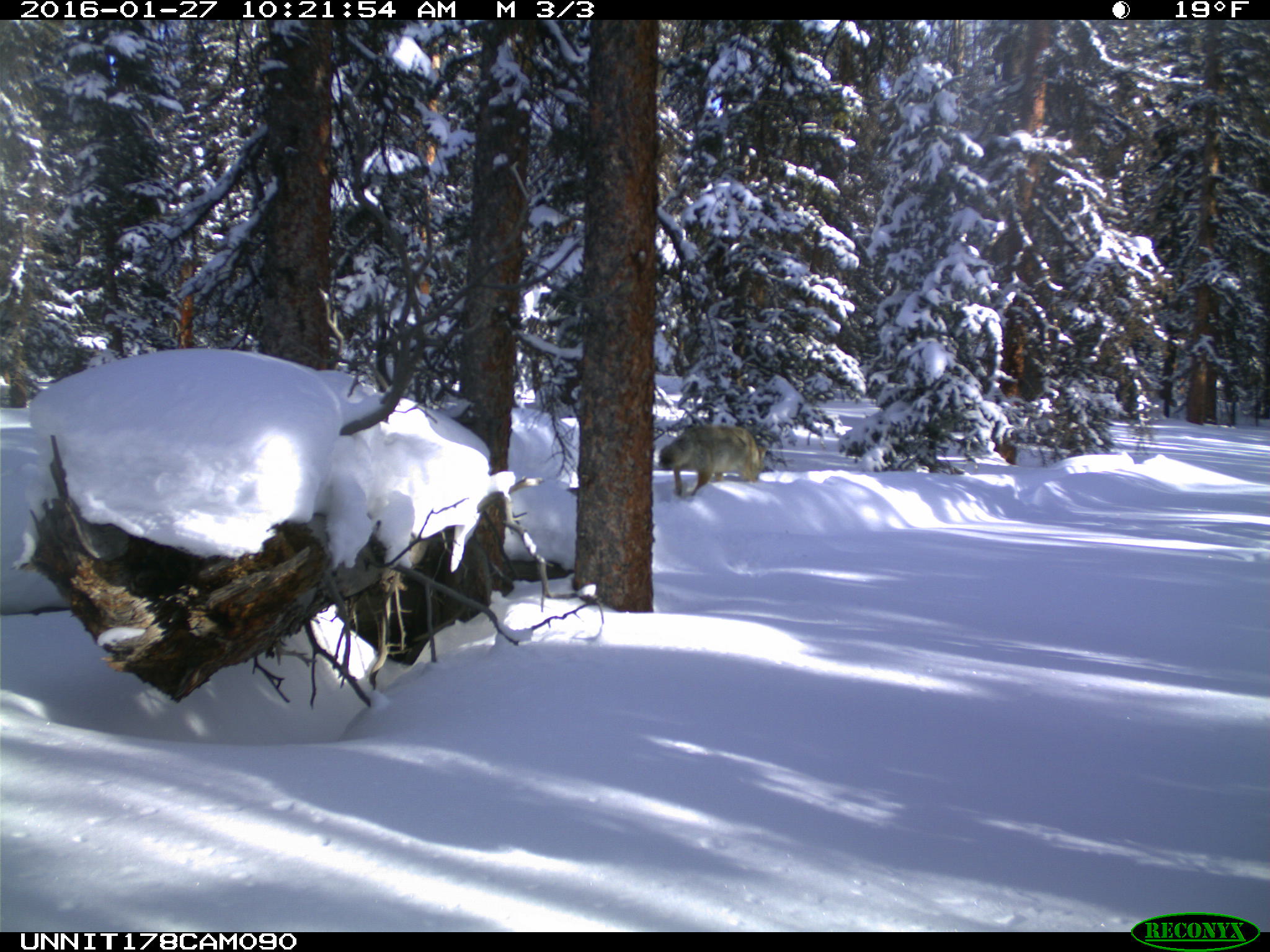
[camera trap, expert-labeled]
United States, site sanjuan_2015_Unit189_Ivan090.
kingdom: Animalia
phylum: Chordata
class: Mammalia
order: Carnivora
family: Canidae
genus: Canis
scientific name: Canis latrans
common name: coyote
Canis latrans (coyote).